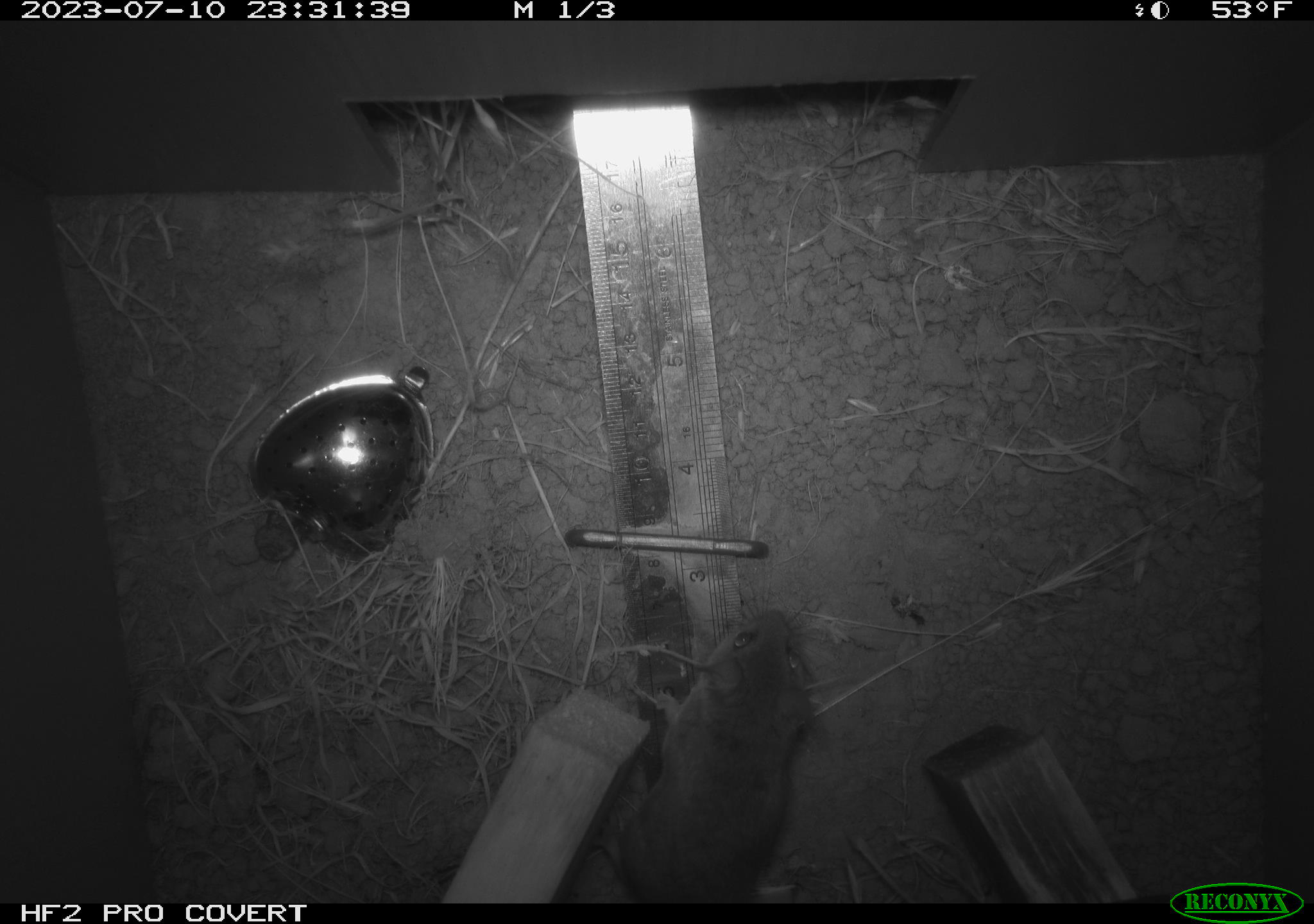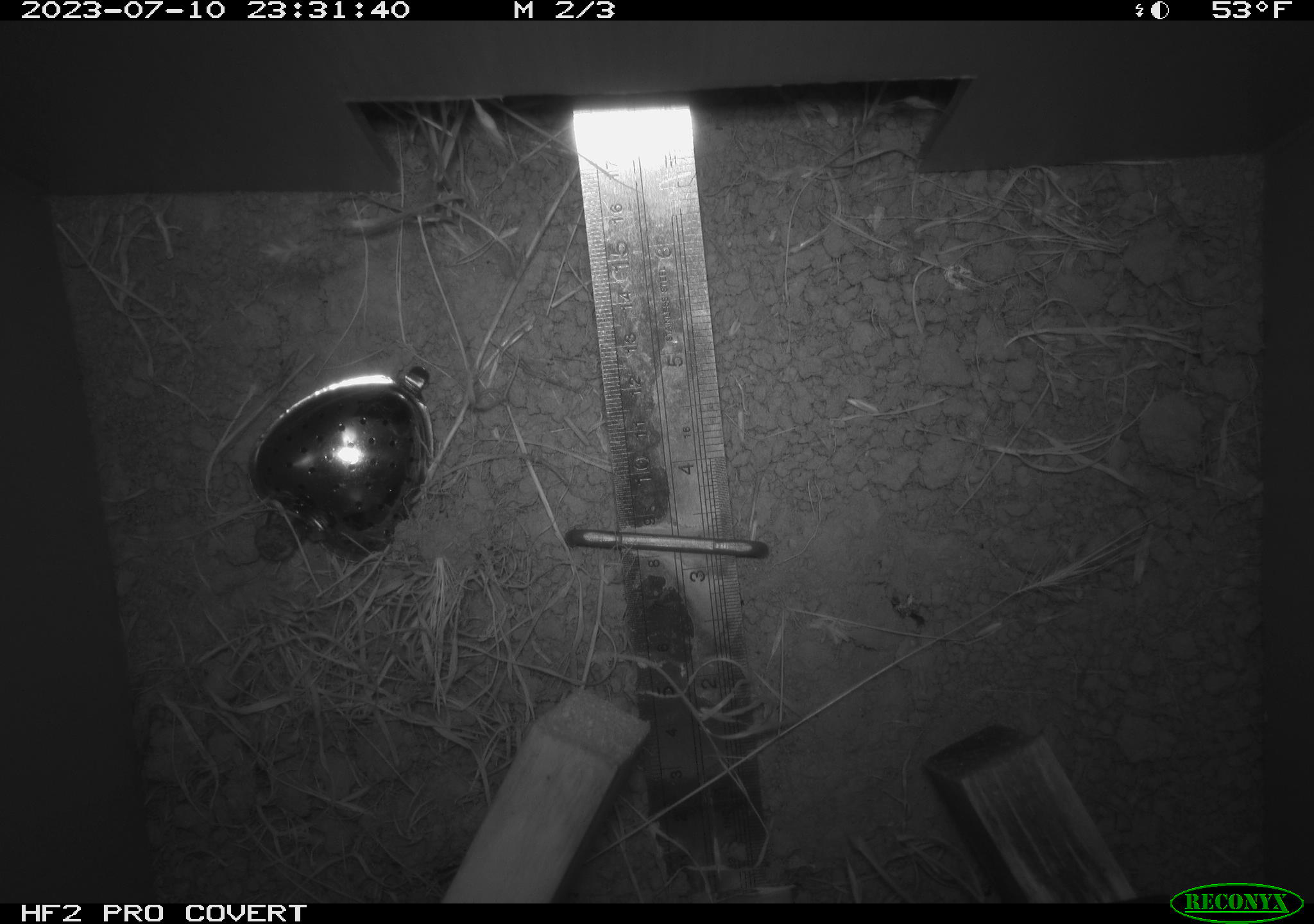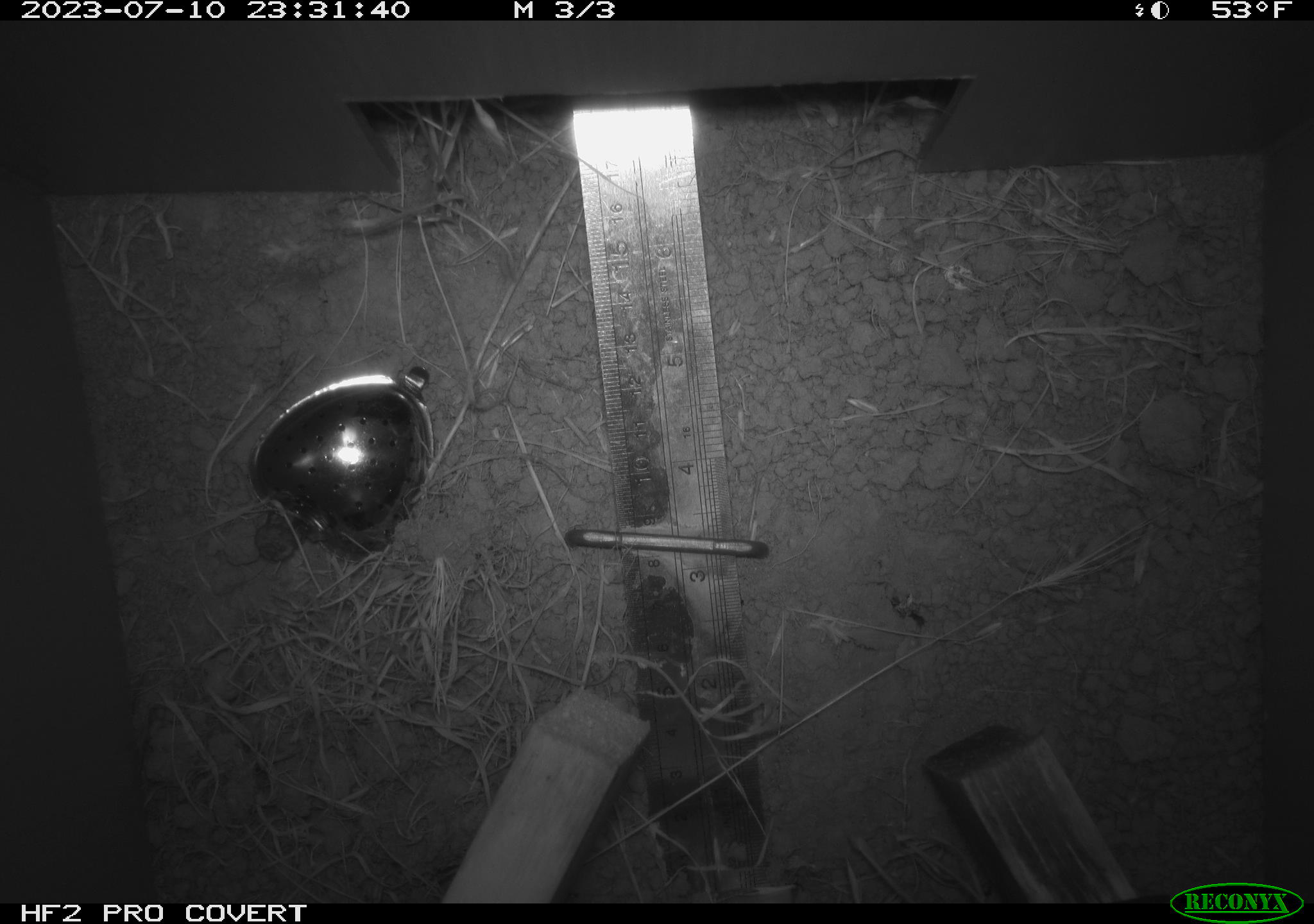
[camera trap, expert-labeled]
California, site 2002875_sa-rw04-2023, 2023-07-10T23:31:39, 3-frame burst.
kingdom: Animalia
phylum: Chordata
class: Mammalia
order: Rodentia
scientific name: Rodentia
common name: mouse species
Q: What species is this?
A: Mouse species (Rodentia).